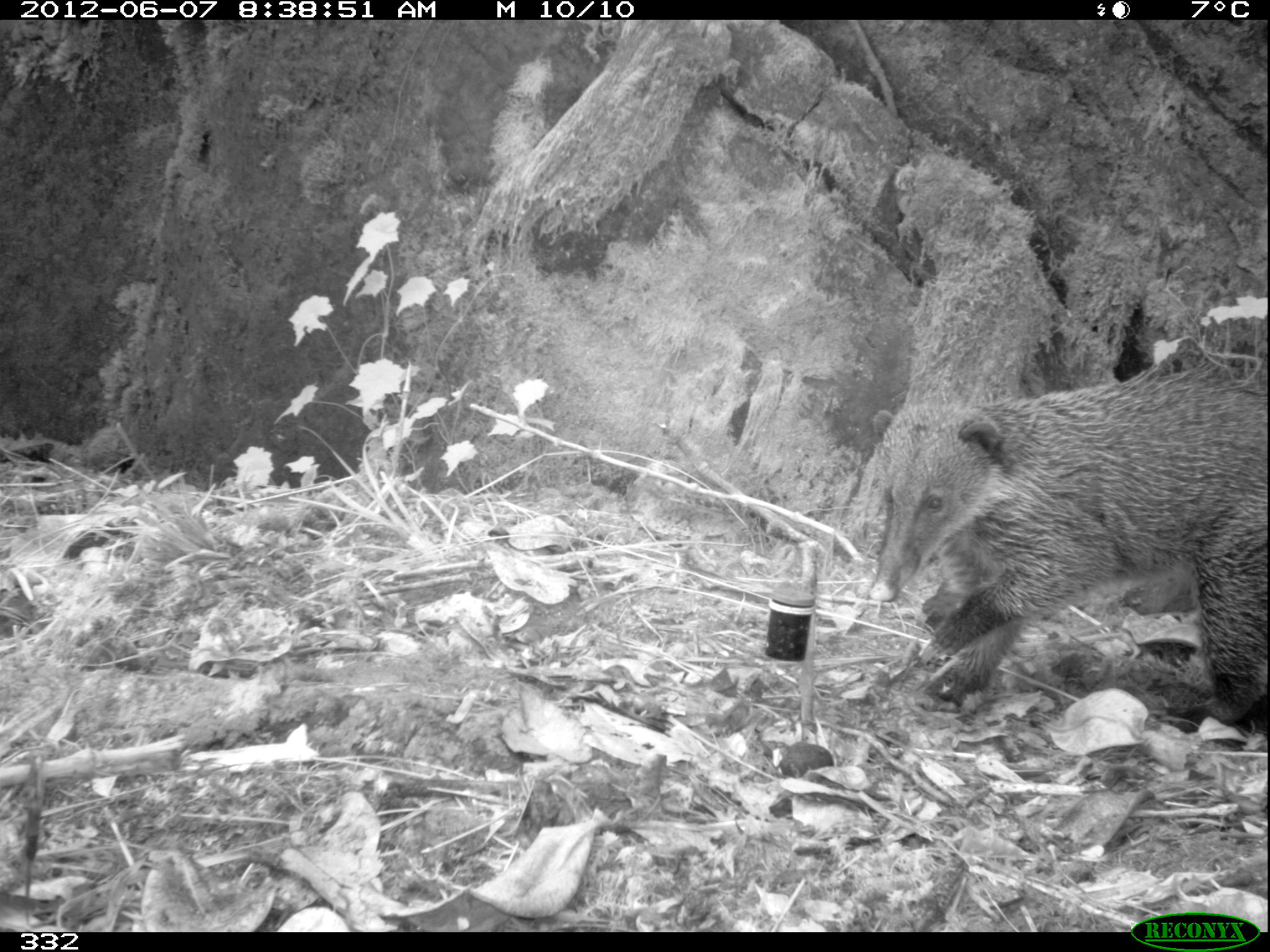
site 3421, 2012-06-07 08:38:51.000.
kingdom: Animalia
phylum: Chordata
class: Mammalia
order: Carnivora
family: Procyonidae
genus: Nasua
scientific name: Nasua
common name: coatis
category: unknown coati